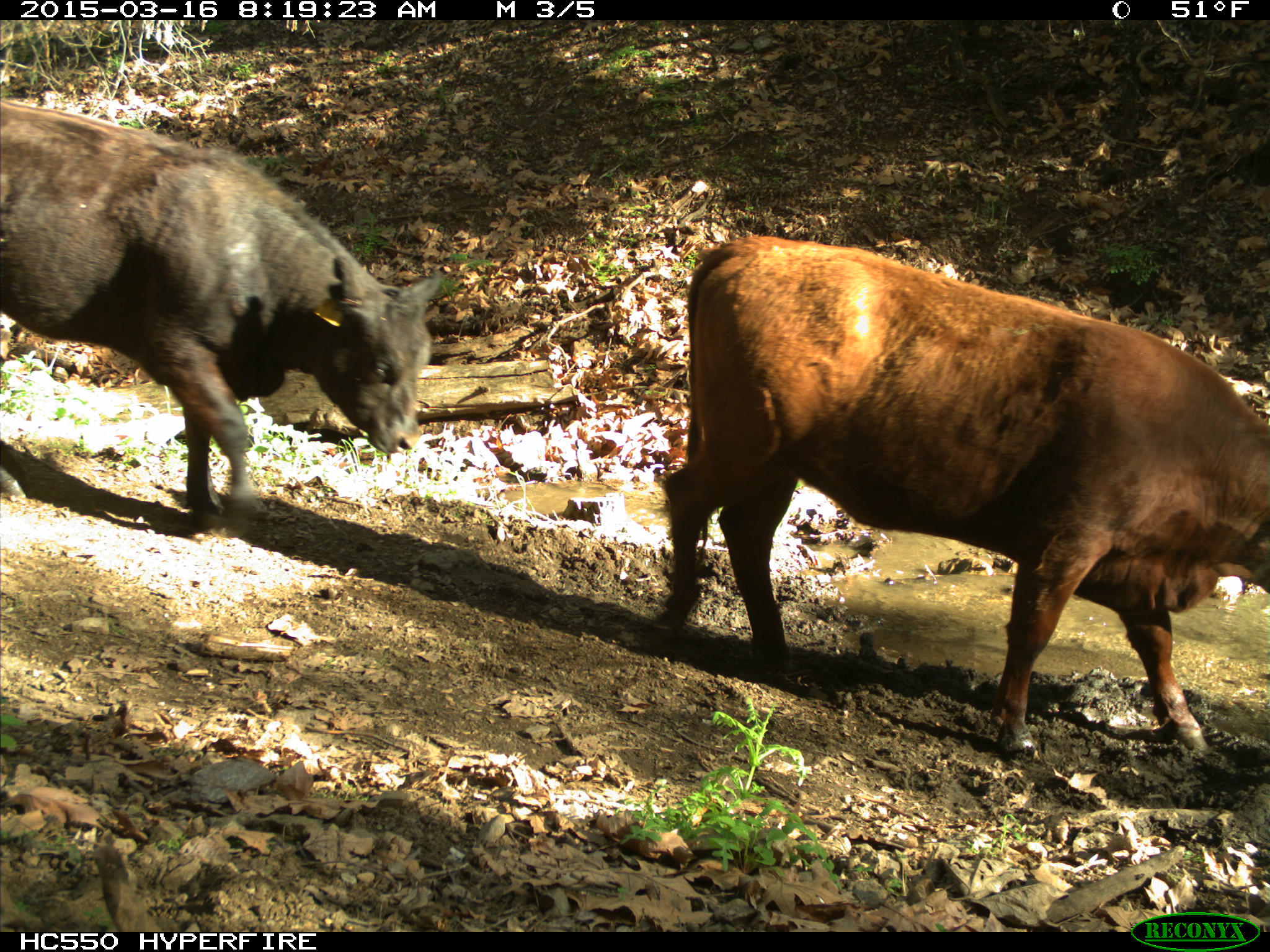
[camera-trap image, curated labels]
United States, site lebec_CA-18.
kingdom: Animalia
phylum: Chordata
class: Mammalia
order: Artiodactyla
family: Bovidae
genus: Bos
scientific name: Bos taurus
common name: domestic cow